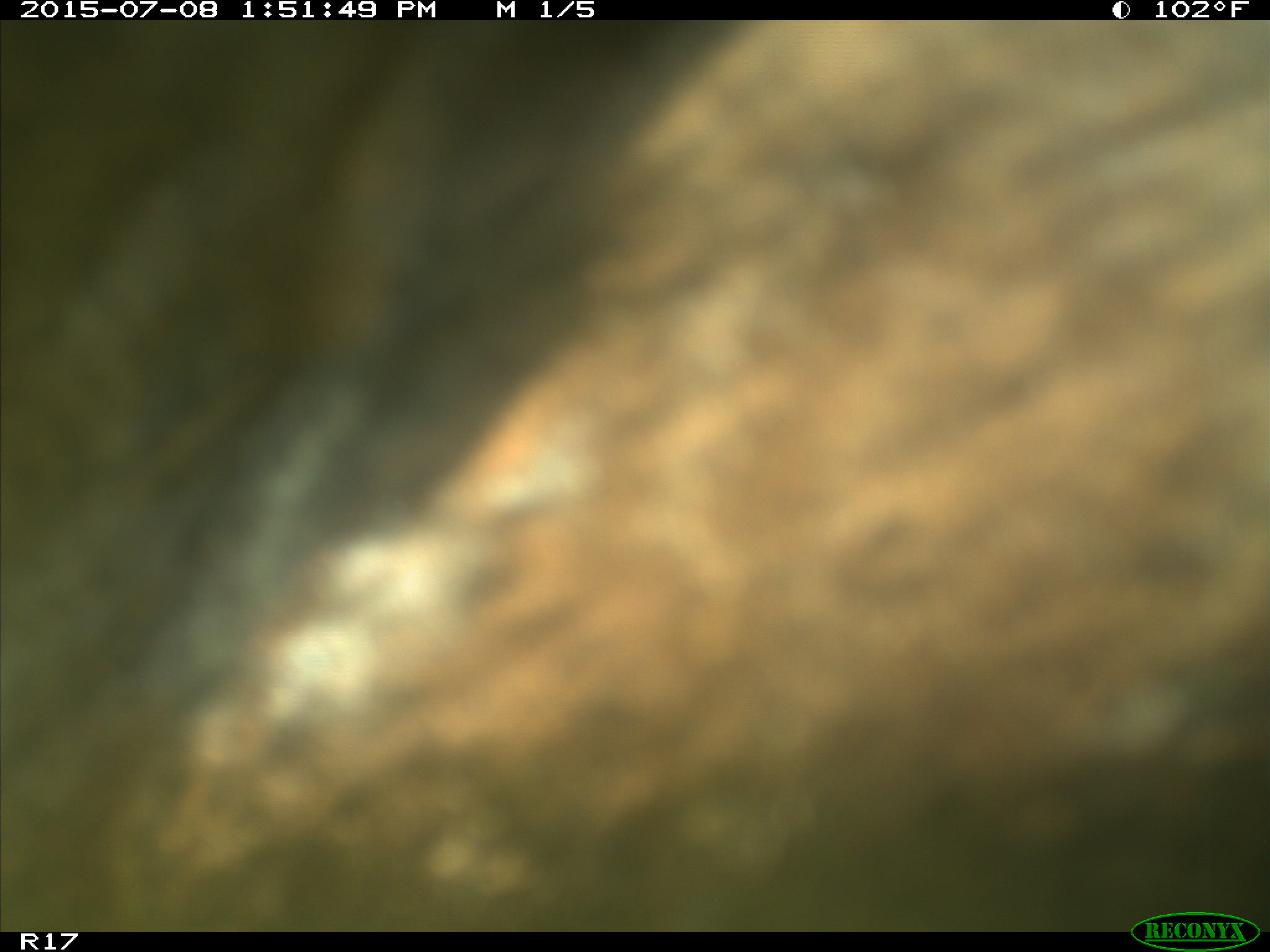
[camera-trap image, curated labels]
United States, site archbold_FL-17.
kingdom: Animalia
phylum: Chordata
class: Mammalia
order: Artiodactyla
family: Bovidae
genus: Bos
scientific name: Bos taurus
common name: domestic cow